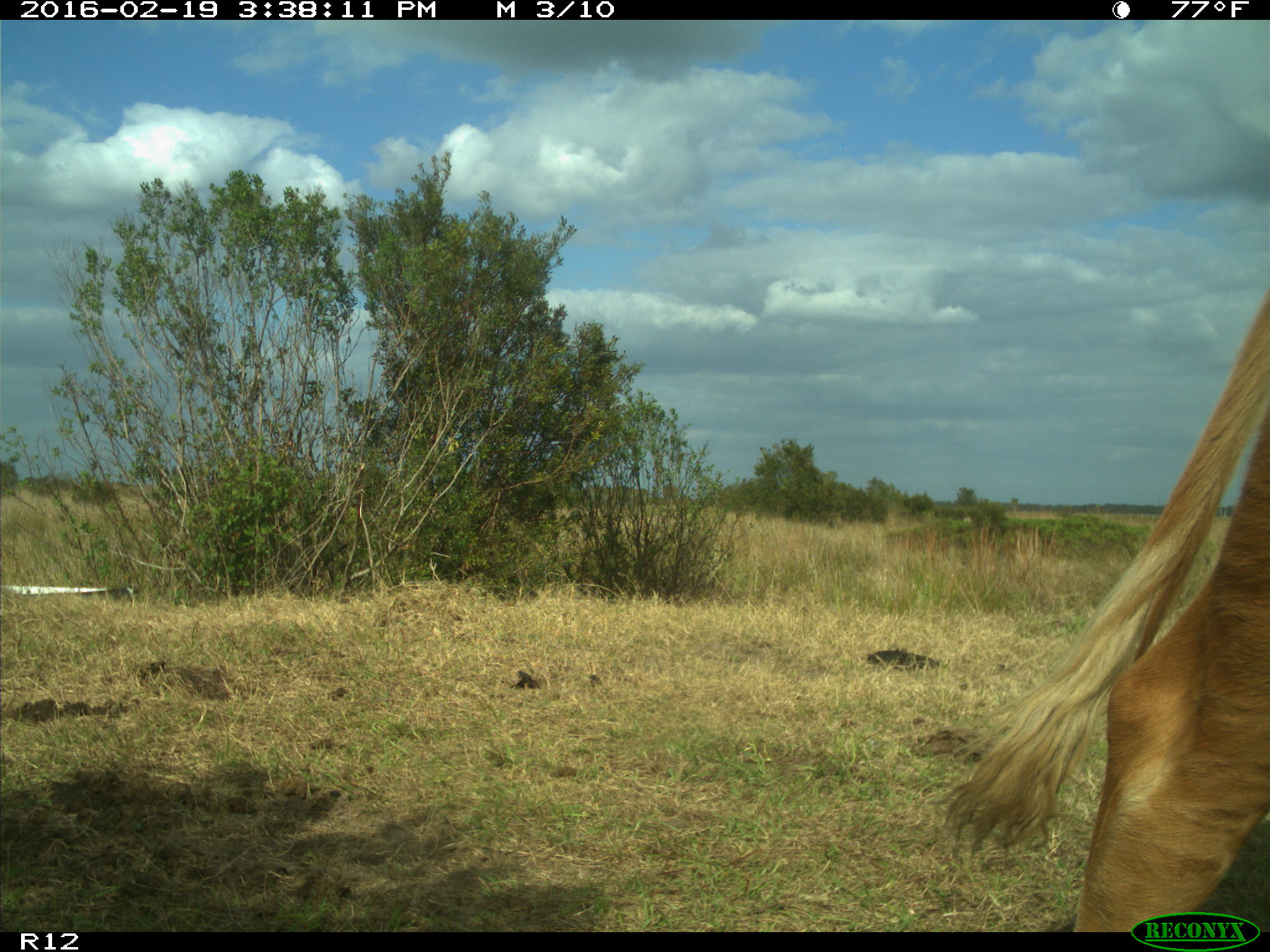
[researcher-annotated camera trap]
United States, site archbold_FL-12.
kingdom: Animalia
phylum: Chordata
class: Mammalia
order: Artiodactyla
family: Bovidae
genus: Bos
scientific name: Bos taurus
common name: domestic cow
Bos taurus (domestic cow).